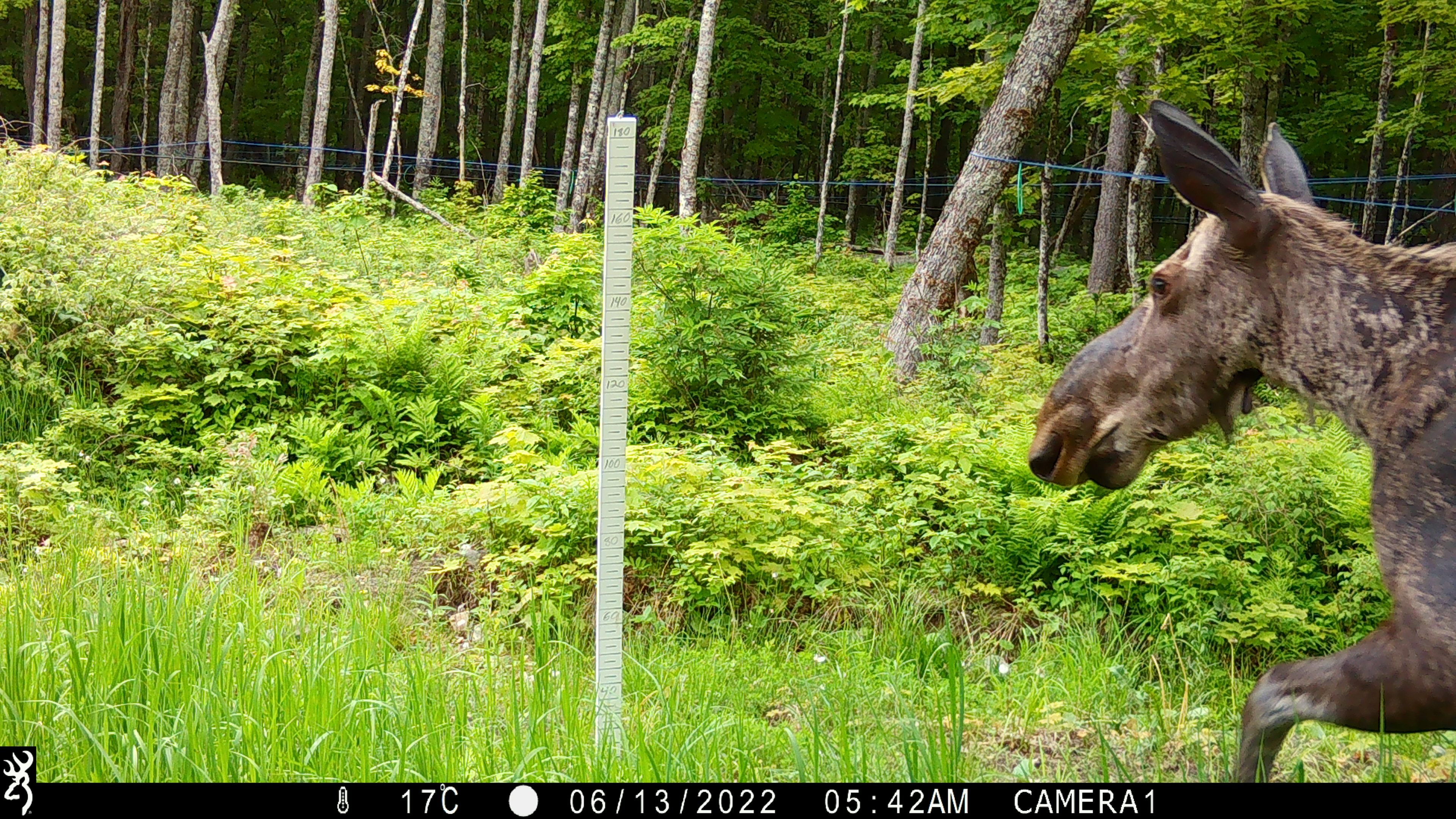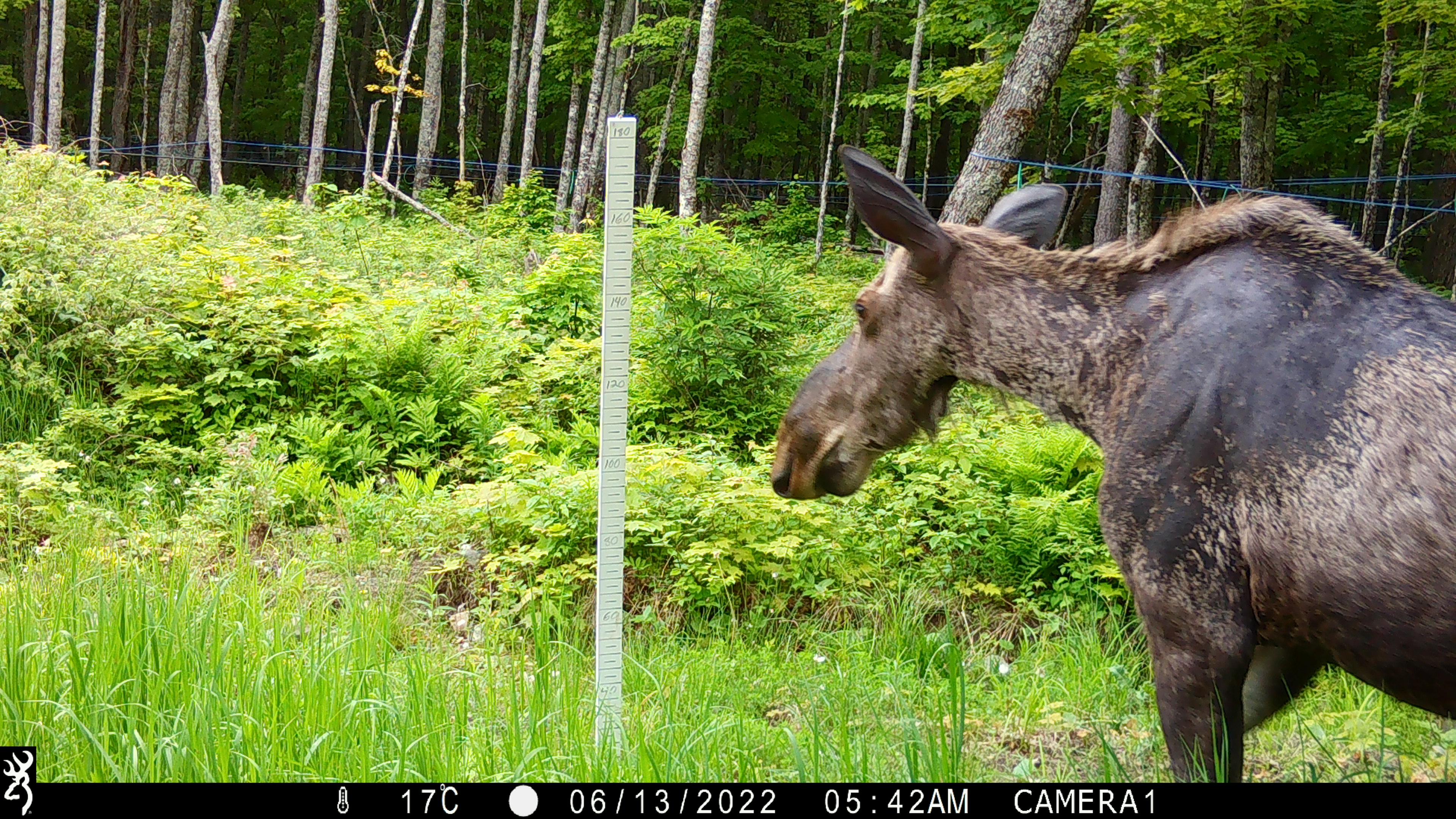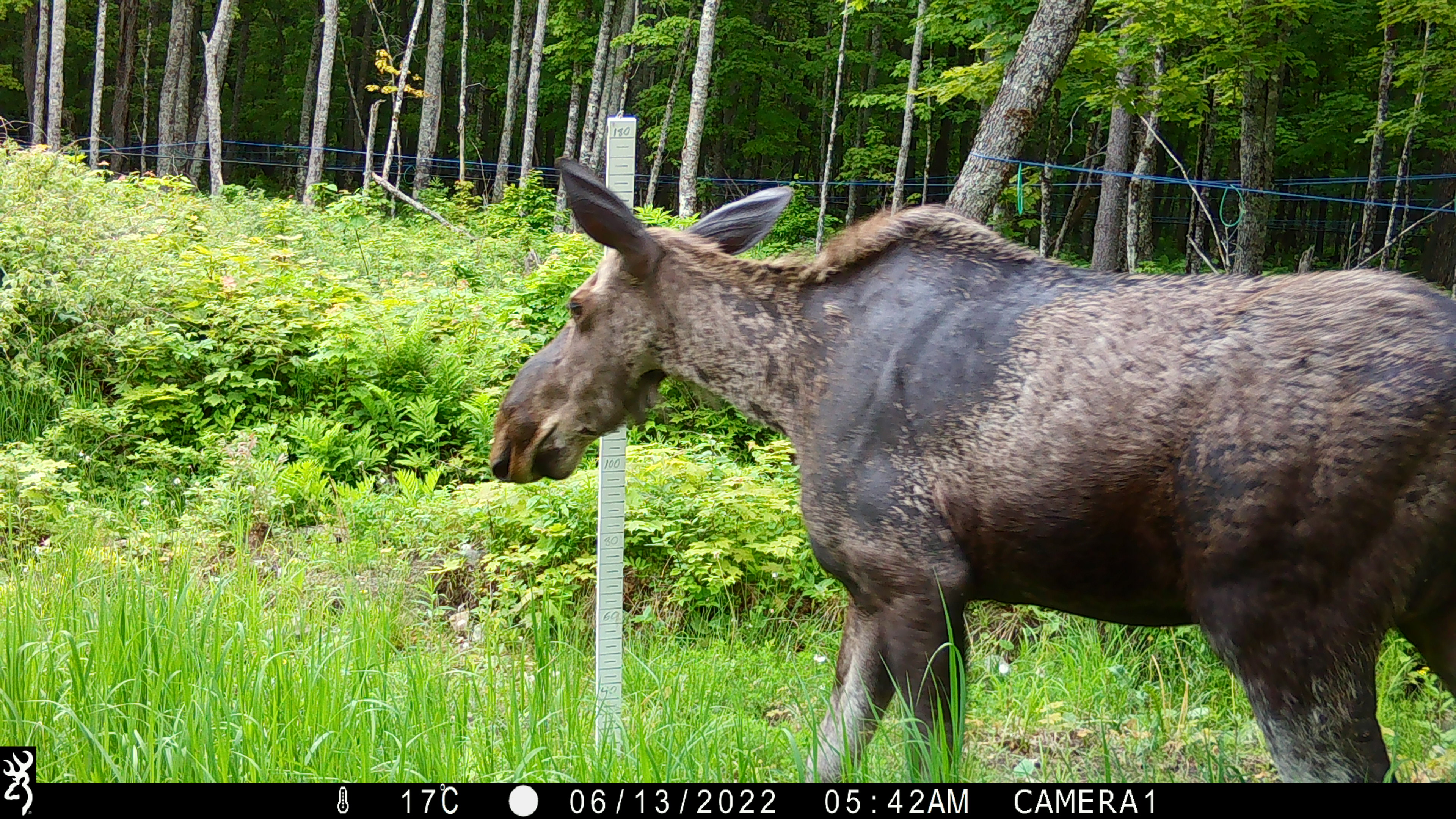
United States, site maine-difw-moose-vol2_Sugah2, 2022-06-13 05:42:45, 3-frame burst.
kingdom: Animalia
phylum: Chordata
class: Mammalia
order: Artiodactyla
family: Cervidae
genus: Alces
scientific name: Alces alces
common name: moose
Moose (Alces alces).